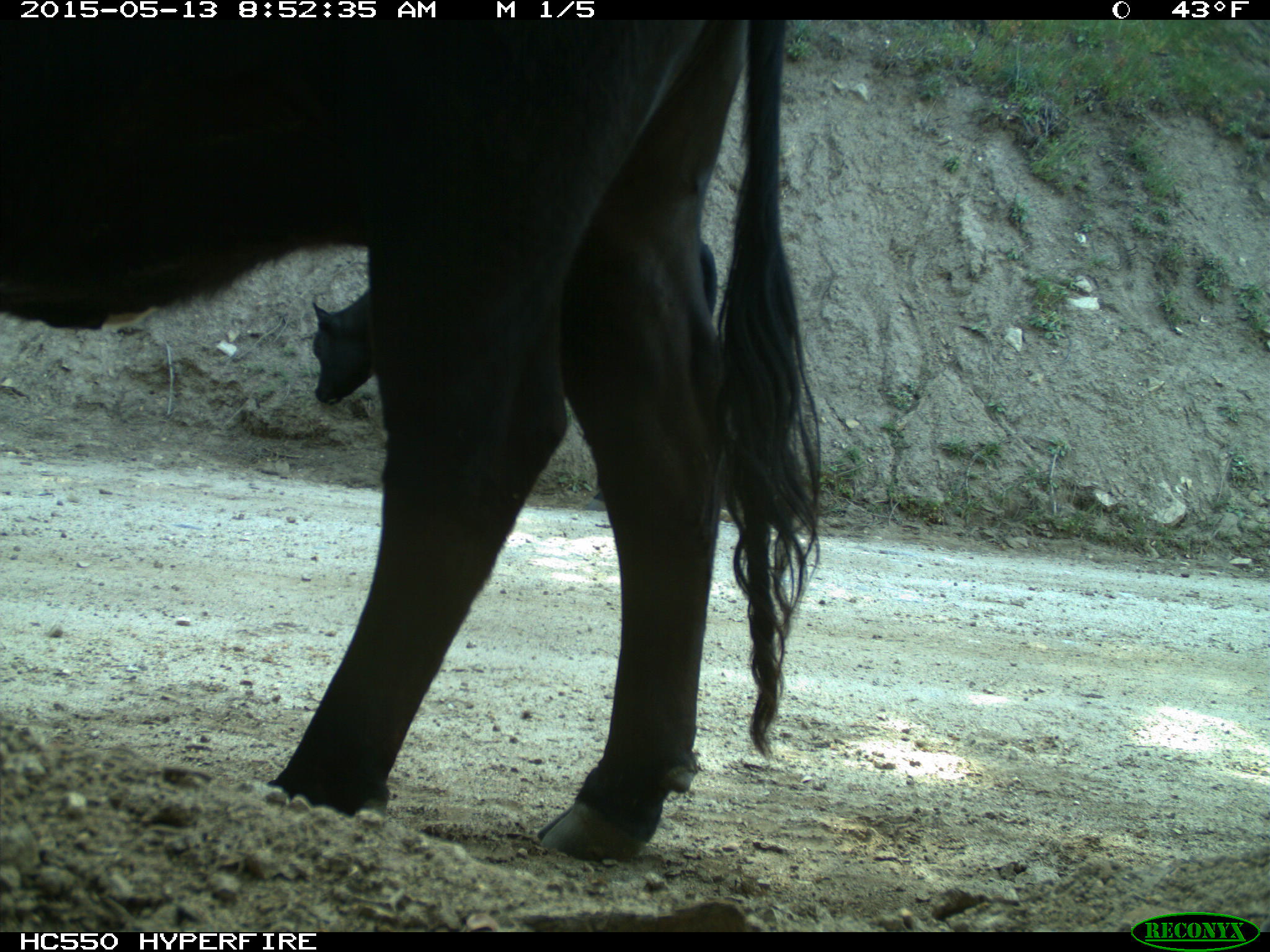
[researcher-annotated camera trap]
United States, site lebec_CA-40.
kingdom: Animalia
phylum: Chordata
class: Mammalia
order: Artiodactyla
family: Bovidae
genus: Bos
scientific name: Bos taurus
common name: domestic cow